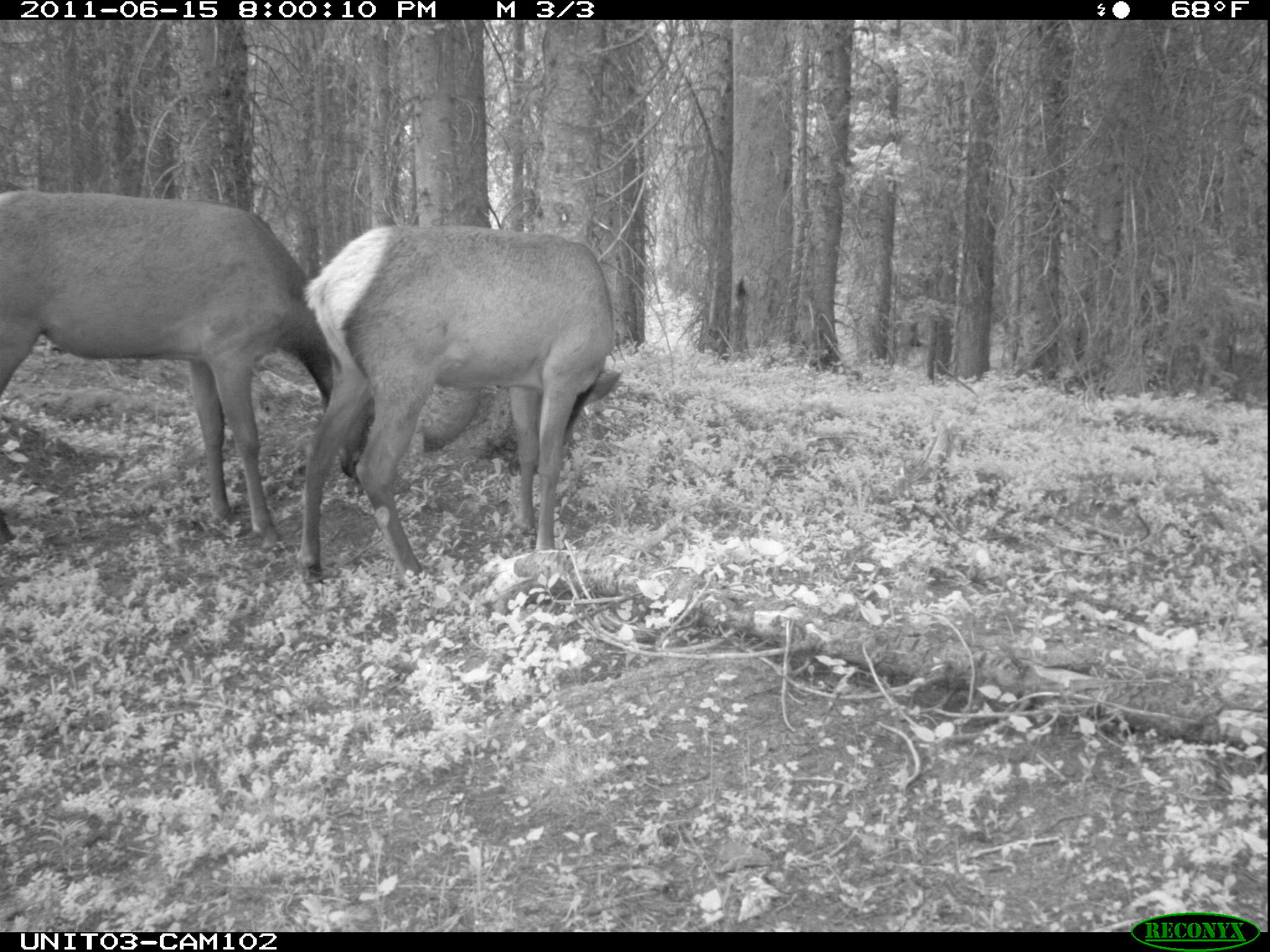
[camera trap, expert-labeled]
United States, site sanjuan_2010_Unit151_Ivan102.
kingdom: Animalia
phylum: Chordata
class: Mammalia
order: Artiodactyla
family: Cervidae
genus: Cervus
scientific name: Cervus elaphus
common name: red deer